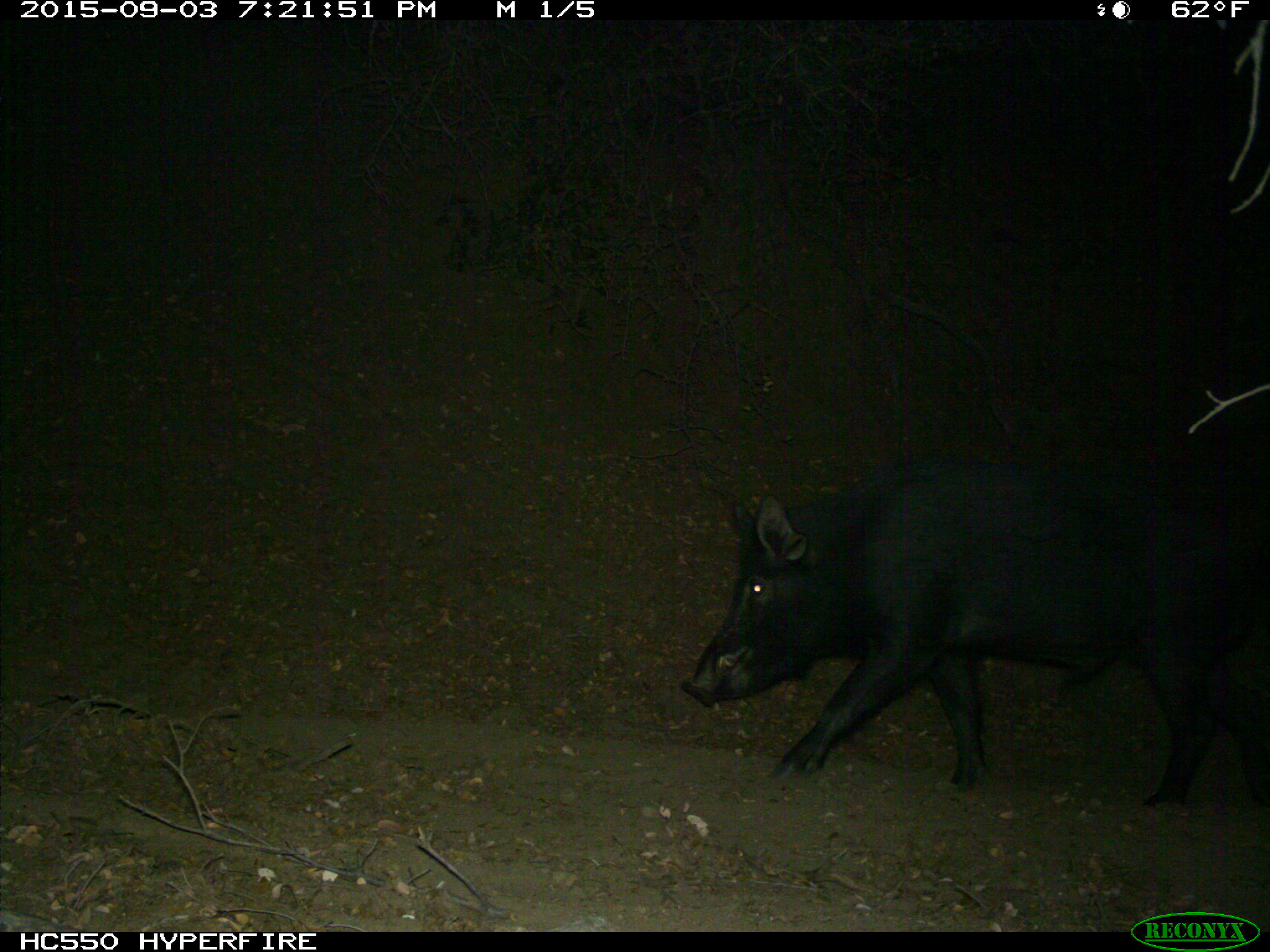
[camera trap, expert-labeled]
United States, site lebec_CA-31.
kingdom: Animalia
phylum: Chordata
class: Mammalia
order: Artiodactyla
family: Suidae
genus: Sus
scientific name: Sus scrofa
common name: wild boar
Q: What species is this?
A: Sus scrofa (wild boar).